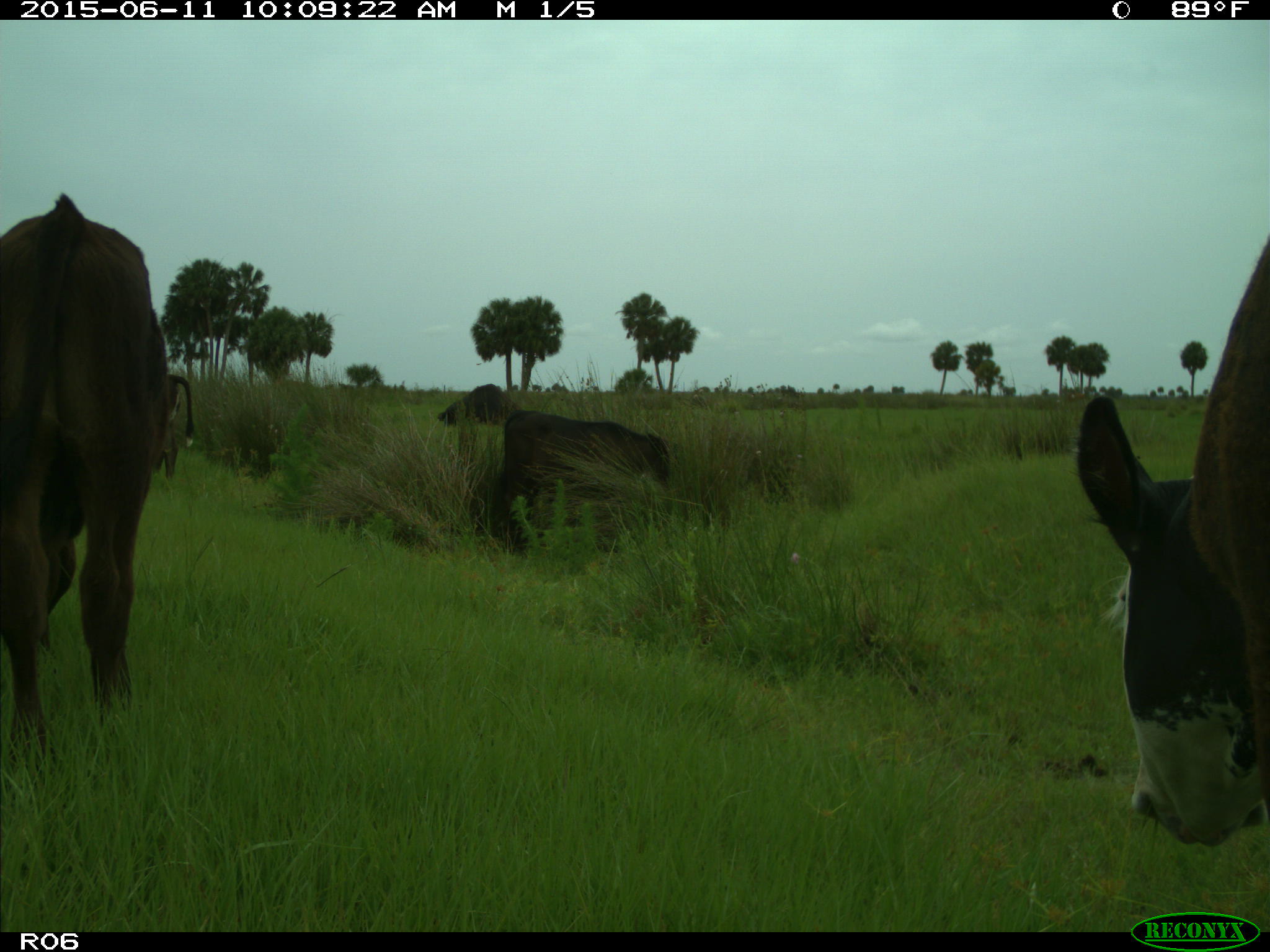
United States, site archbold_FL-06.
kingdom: Animalia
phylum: Chordata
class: Mammalia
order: Artiodactyla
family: Bovidae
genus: Bos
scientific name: Bos taurus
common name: domestic cow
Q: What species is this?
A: Bos taurus (domestic cow).